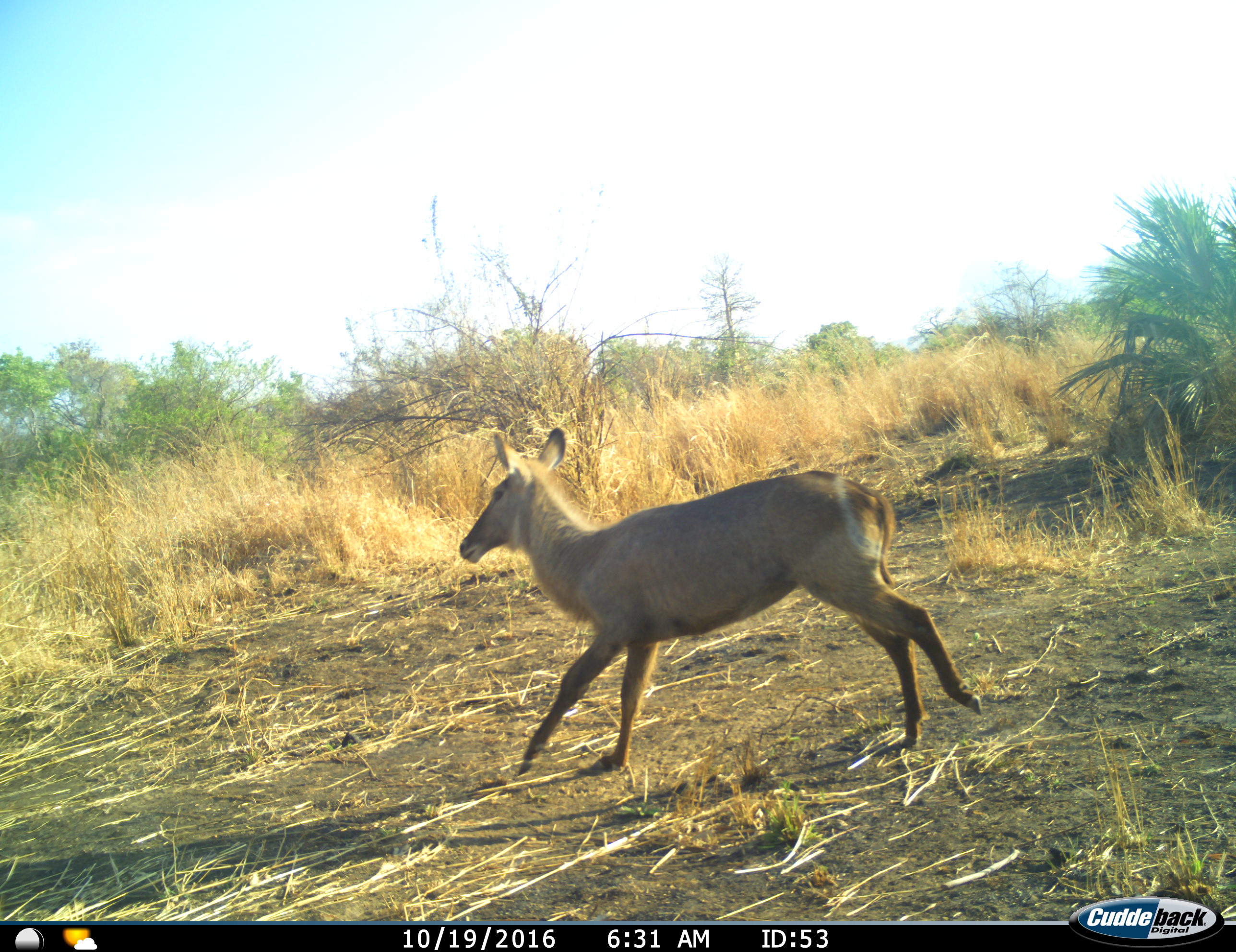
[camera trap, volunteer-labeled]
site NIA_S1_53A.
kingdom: Animalia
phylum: Chordata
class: Mammalia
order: Artiodactyla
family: Bovidae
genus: Kobus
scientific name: Kobus ellipsiprymnus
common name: waterbuck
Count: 1.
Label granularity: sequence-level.